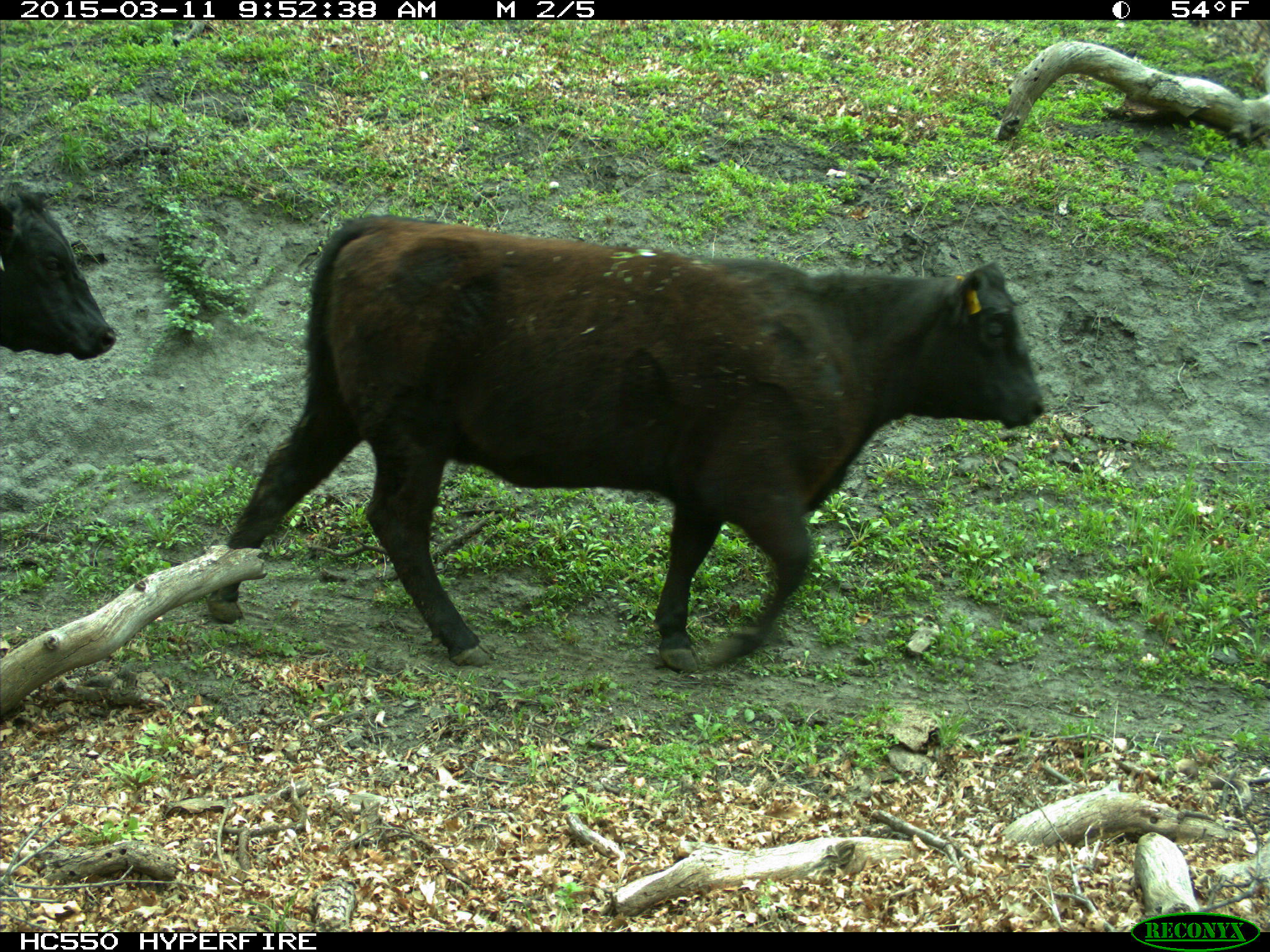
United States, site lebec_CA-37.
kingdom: Animalia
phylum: Chordata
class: Mammalia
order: Artiodactyla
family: Bovidae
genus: Bos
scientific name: Bos taurus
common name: domestic cow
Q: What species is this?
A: Bos taurus (domestic cow).